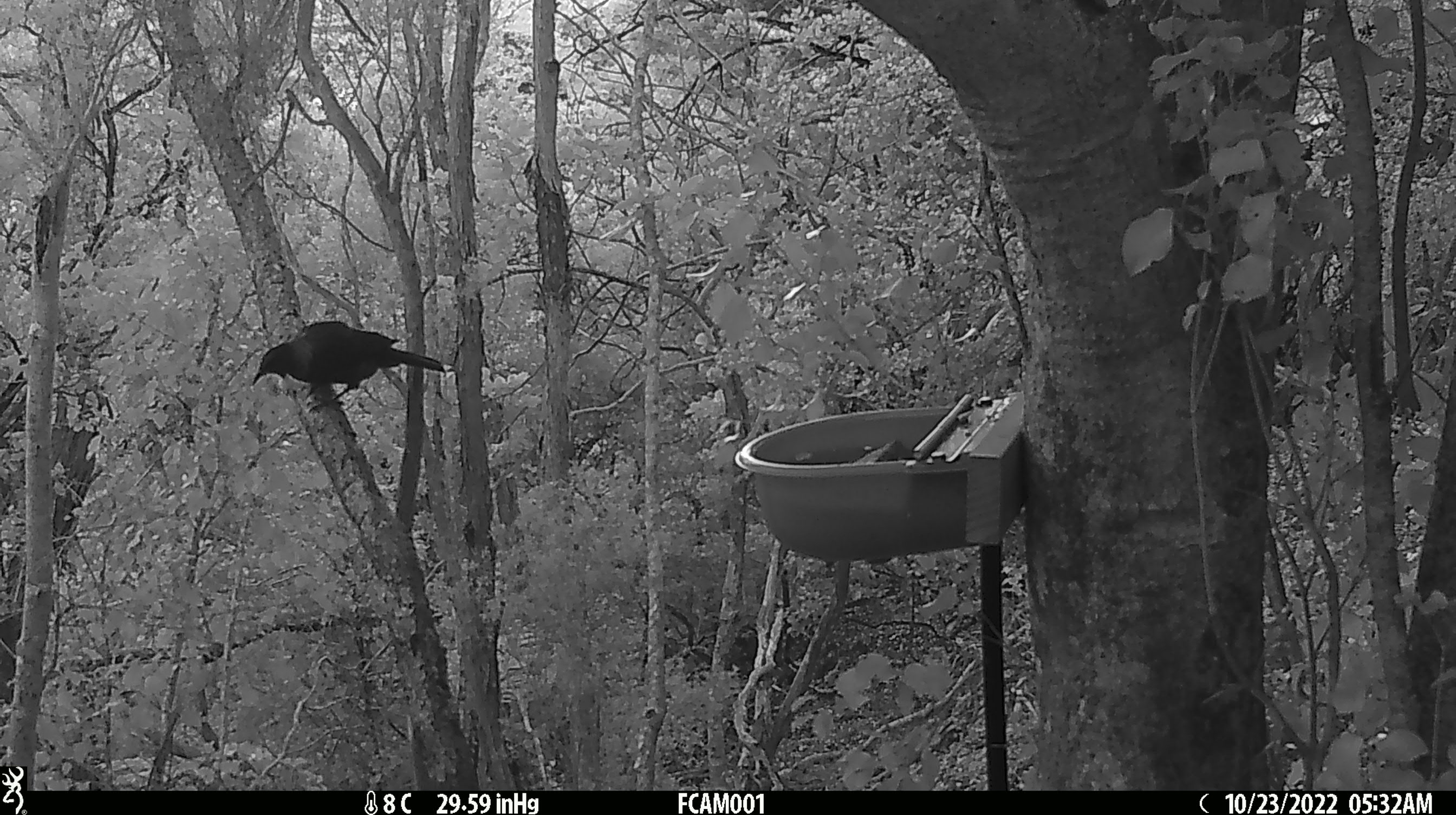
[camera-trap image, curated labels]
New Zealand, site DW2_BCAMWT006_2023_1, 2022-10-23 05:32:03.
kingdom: Animalia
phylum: Chordata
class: Aves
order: Passeriformes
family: Meliphagidae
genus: Prosthemadera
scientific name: Prosthemadera novaeseelandiae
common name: tui